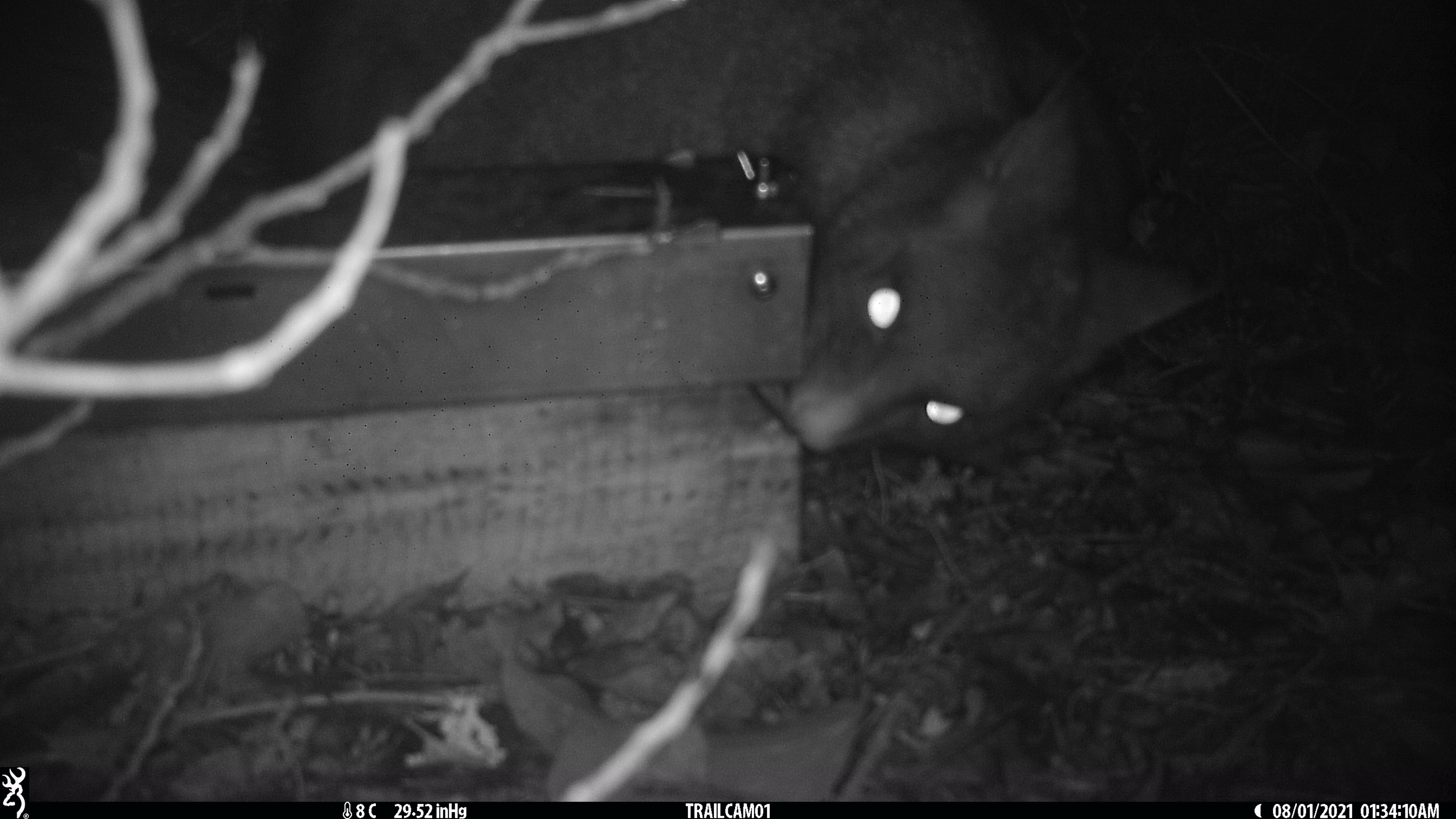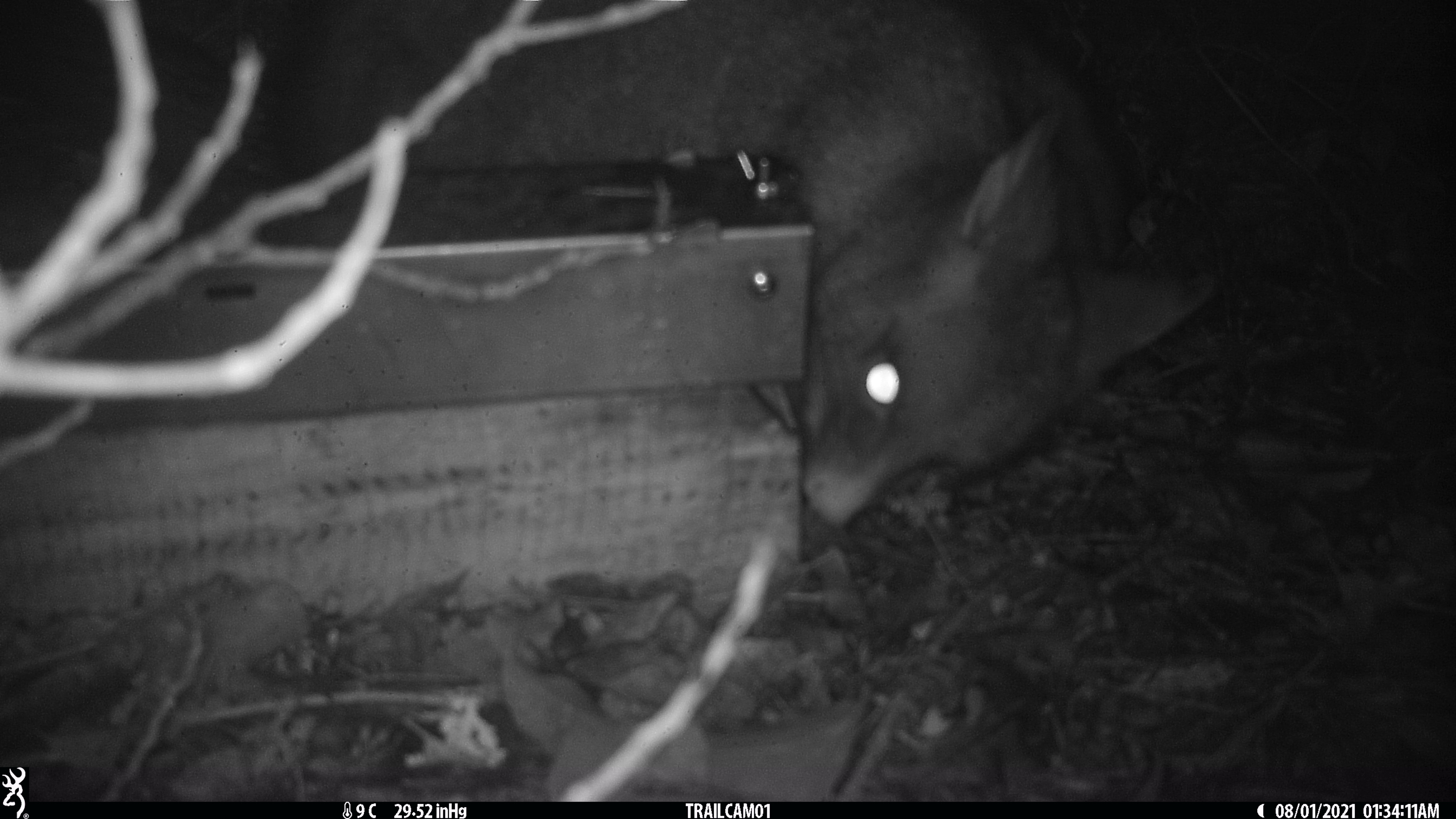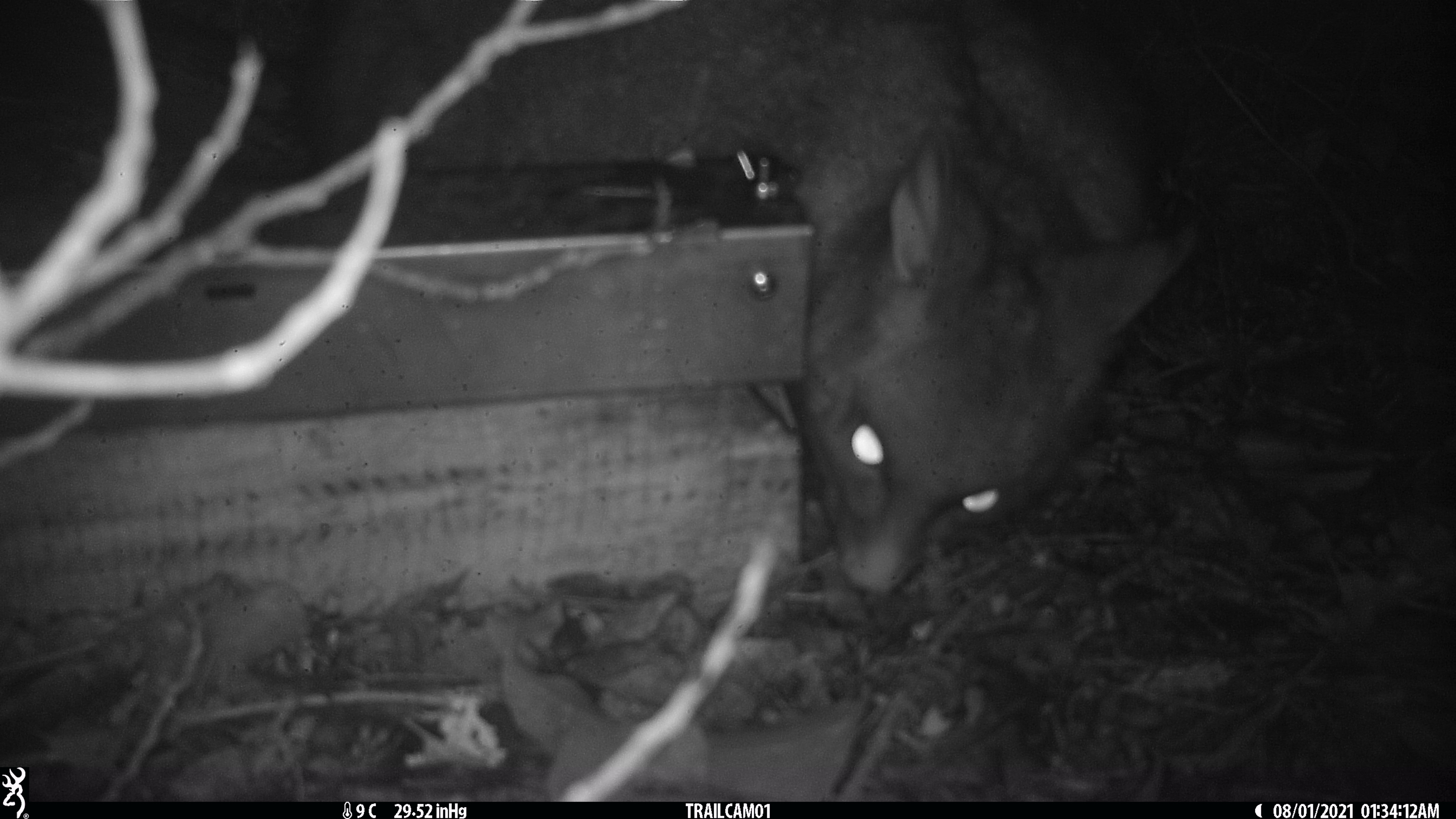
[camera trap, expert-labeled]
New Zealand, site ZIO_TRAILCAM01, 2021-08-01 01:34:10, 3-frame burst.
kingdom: Animalia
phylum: Chordata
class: Mammalia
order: Diprotodontia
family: Phalangeridae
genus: Trichosurus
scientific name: Trichosurus vulpecula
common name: common brushtail possum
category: possum